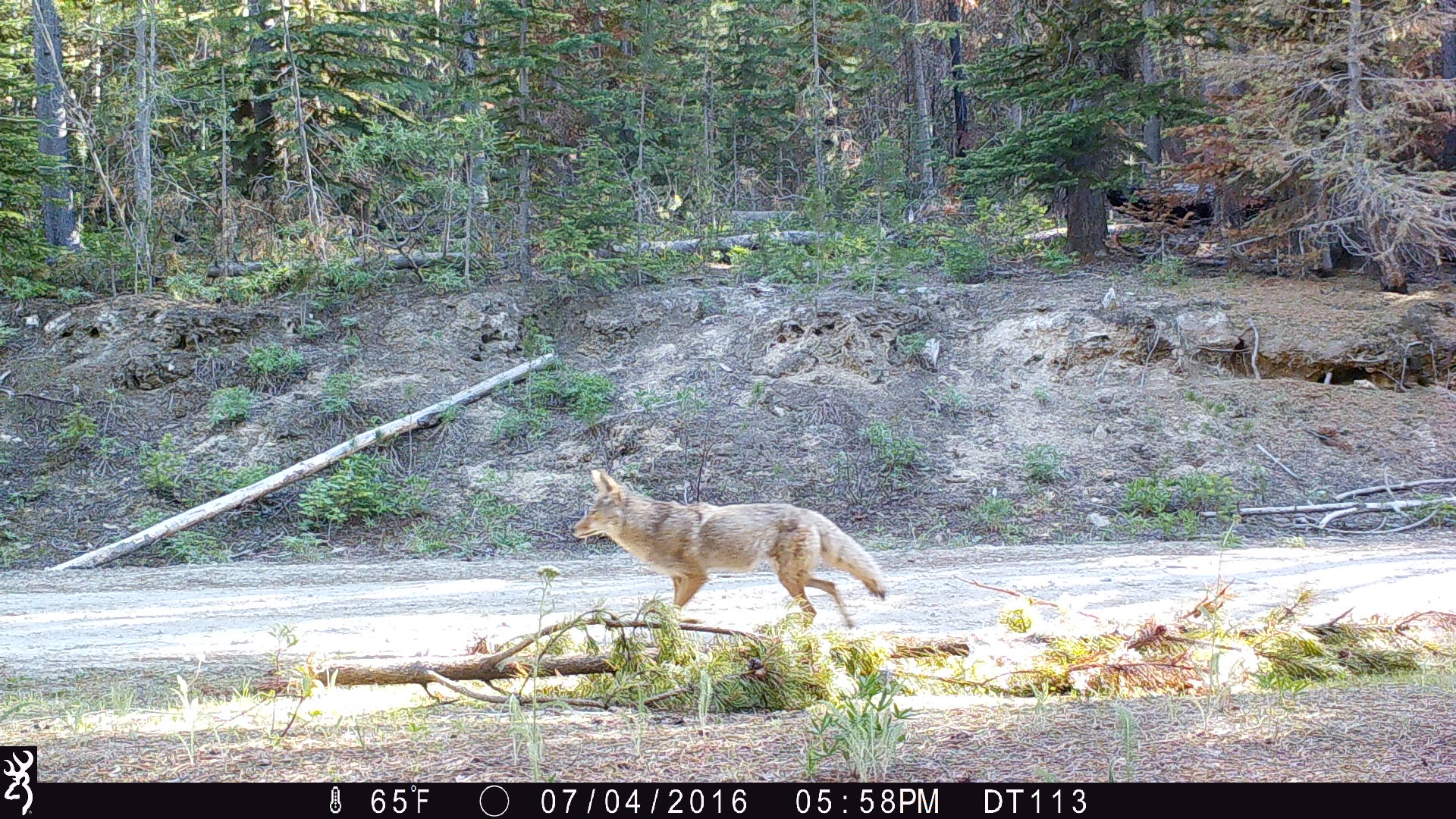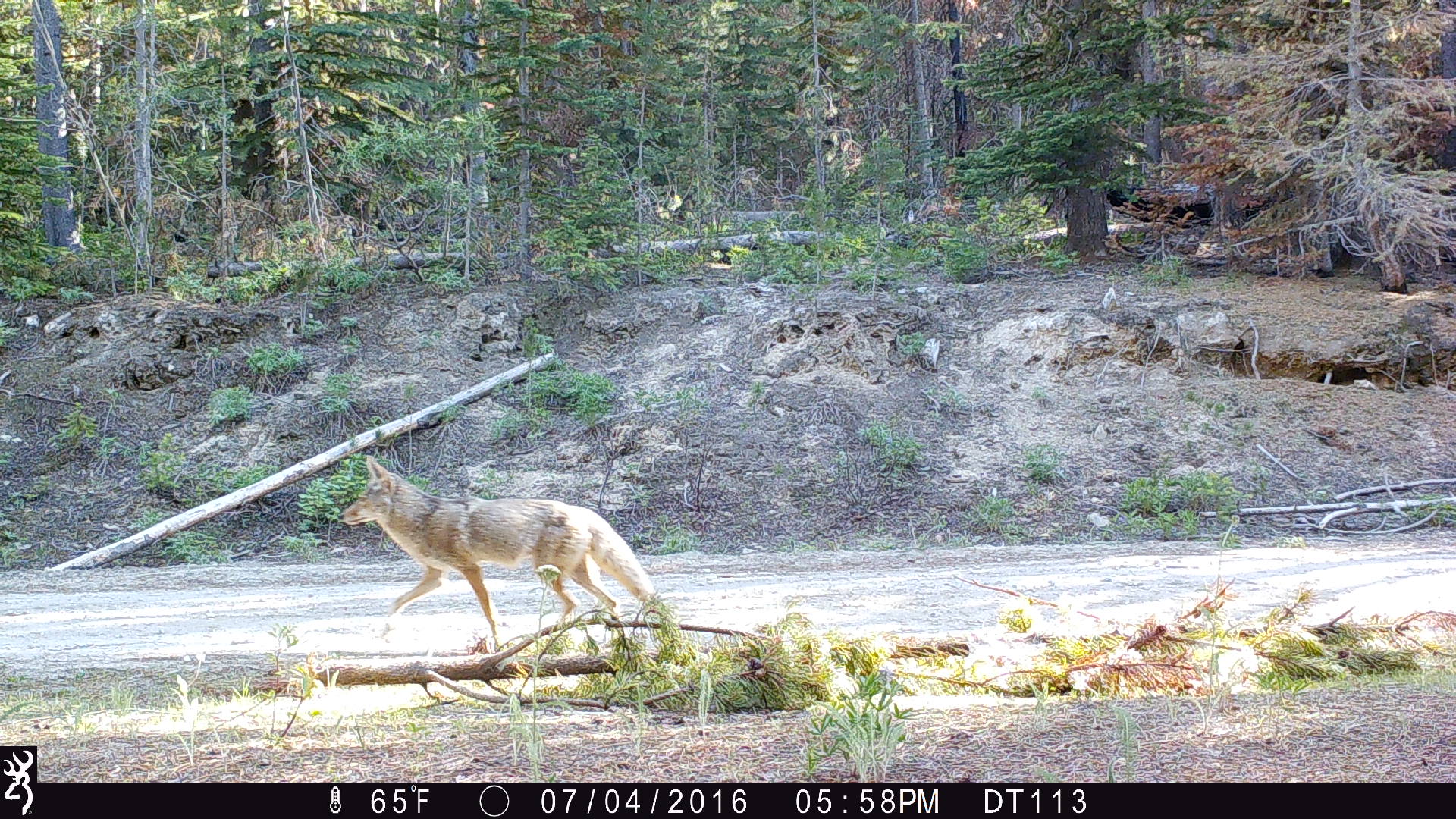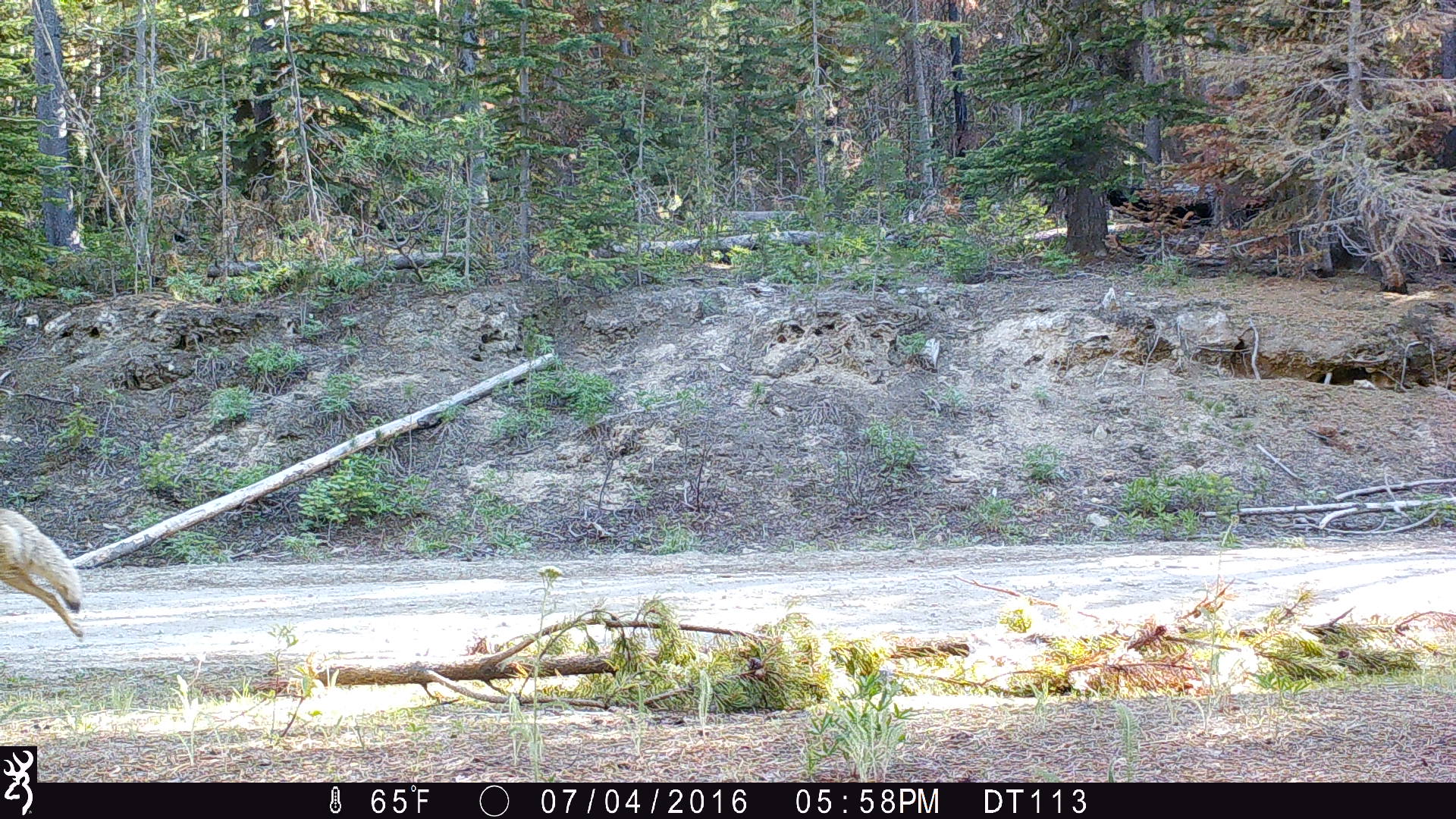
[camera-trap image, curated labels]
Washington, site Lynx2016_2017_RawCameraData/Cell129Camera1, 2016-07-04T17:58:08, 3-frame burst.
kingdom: Animalia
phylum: Chordata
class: Mammalia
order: Carnivora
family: Canidae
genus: Canis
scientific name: Canis latrans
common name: coyote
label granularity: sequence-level